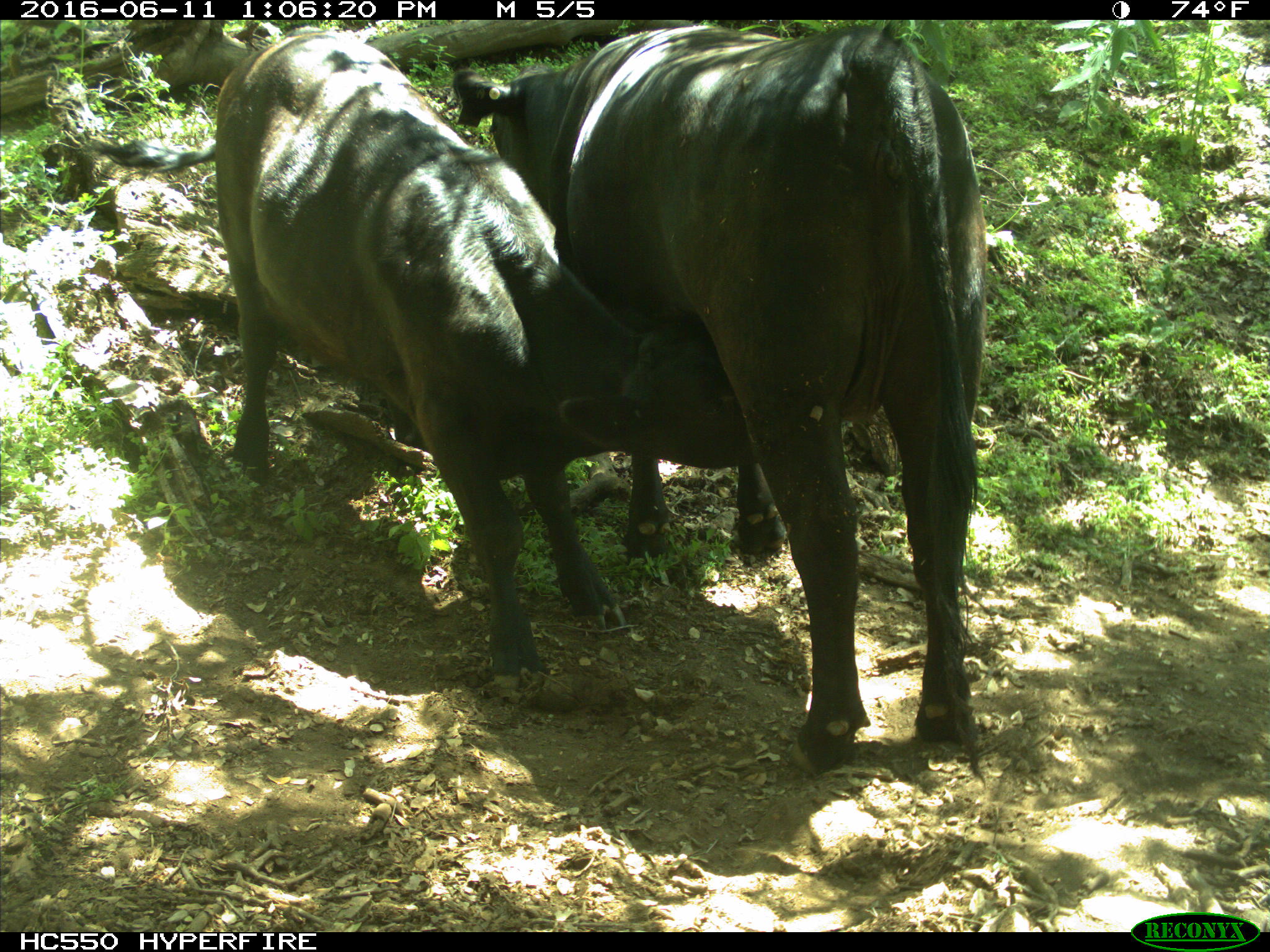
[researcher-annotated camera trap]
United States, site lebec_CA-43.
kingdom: Animalia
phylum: Chordata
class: Mammalia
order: Artiodactyla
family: Bovidae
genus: Bos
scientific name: Bos taurus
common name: domestic cow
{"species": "Bos taurus (domestic cow)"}